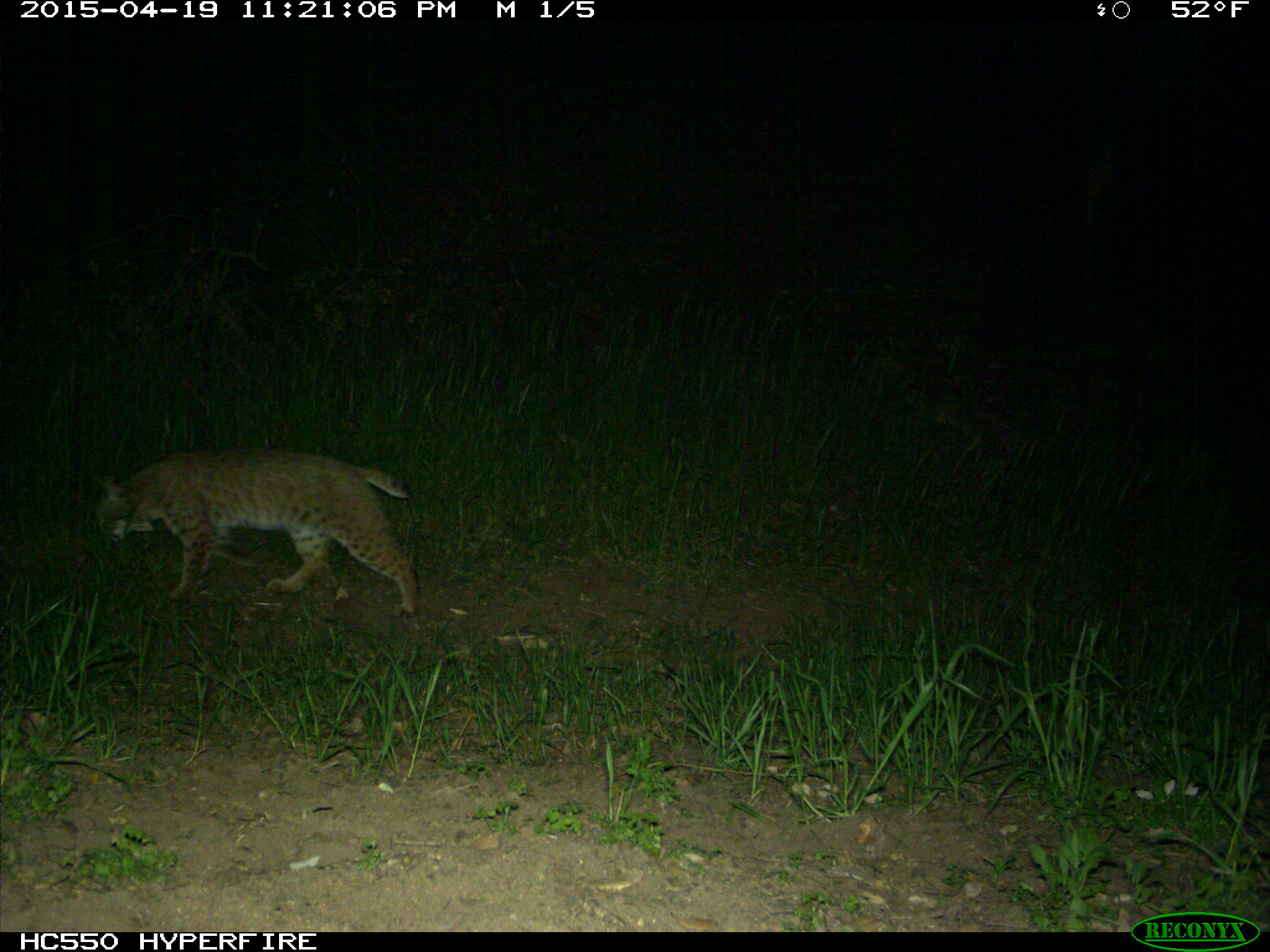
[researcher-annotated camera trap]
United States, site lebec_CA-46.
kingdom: Animalia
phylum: Chordata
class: Mammalia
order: Carnivora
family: Felidae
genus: Lynx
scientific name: Lynx rufus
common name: bobcat